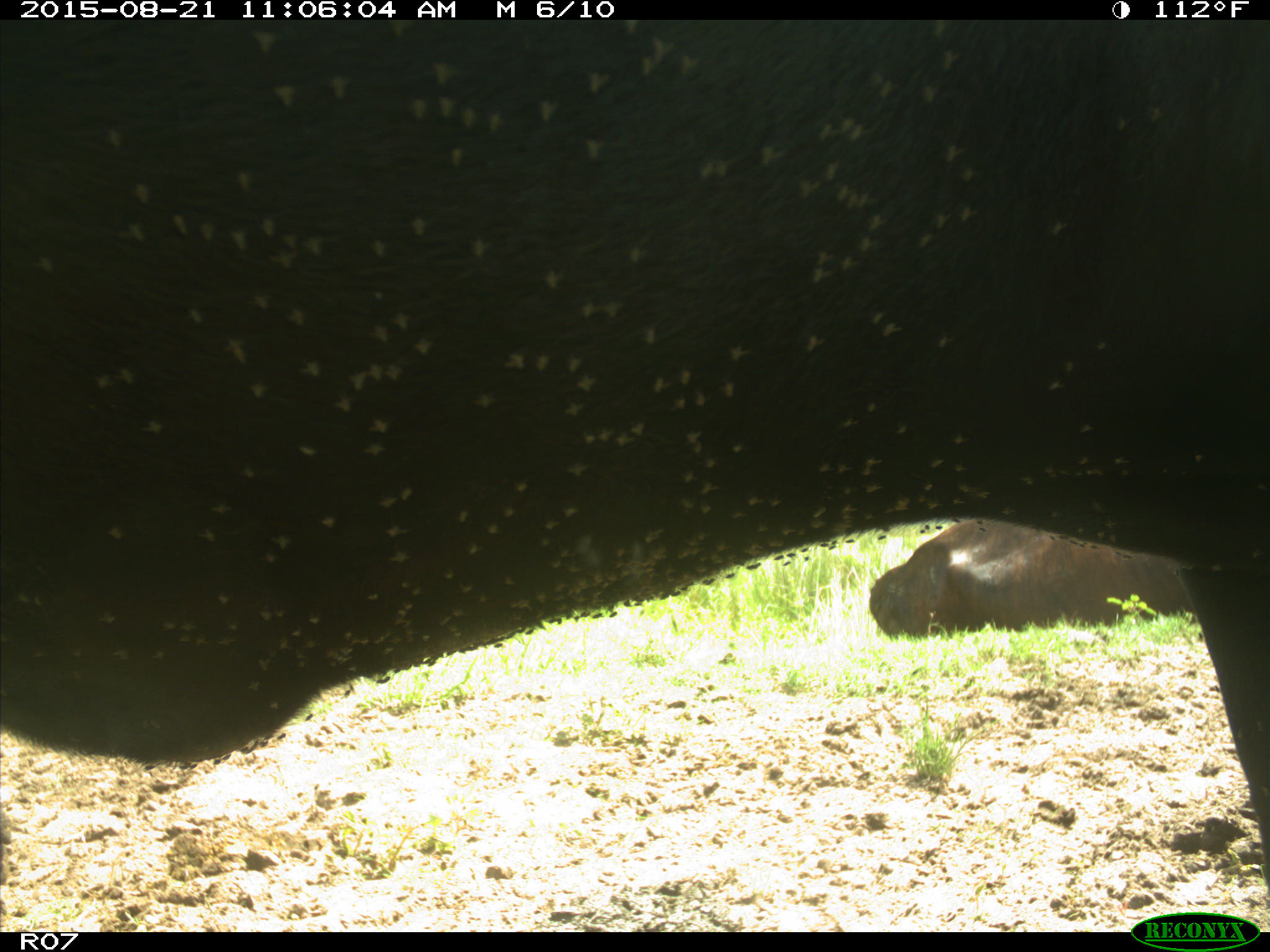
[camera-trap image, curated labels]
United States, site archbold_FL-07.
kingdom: Animalia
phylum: Chordata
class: Mammalia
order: Artiodactyla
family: Bovidae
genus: Bos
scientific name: Bos taurus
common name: domestic cow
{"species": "Bos taurus (domestic cow)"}